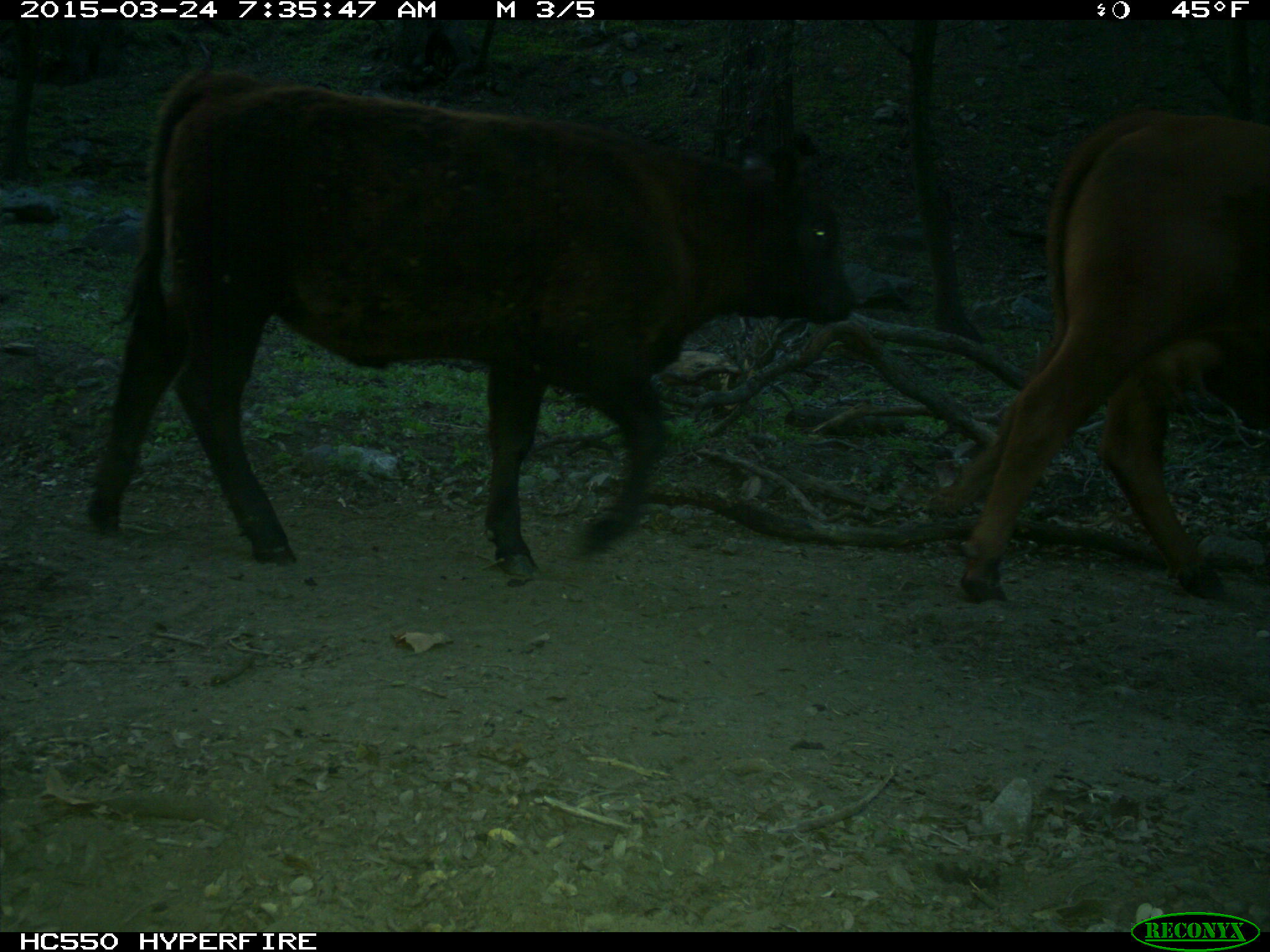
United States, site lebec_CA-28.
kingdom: Animalia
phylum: Chordata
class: Mammalia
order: Artiodactyla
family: Bovidae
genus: Bos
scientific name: Bos taurus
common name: domestic cow